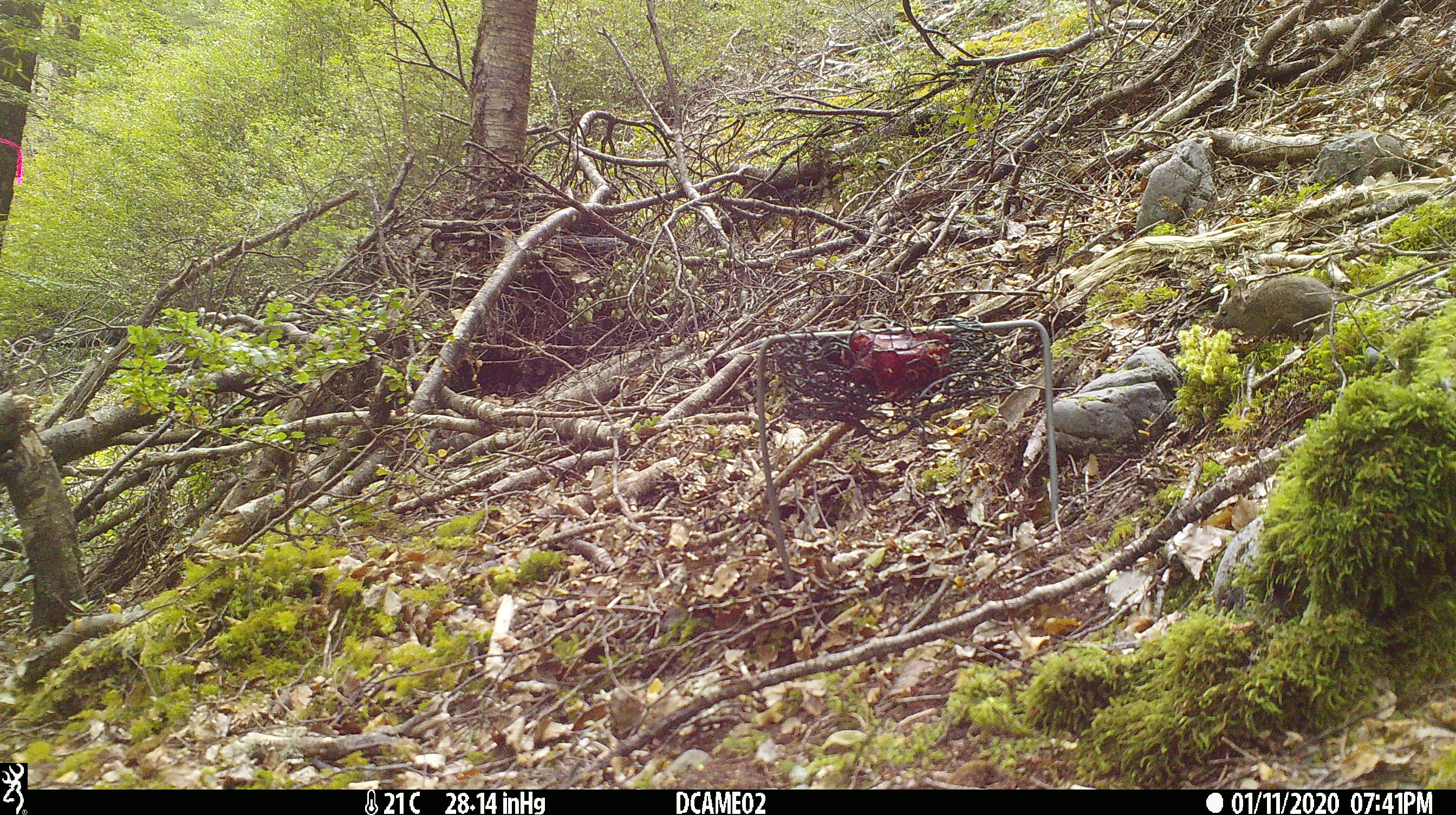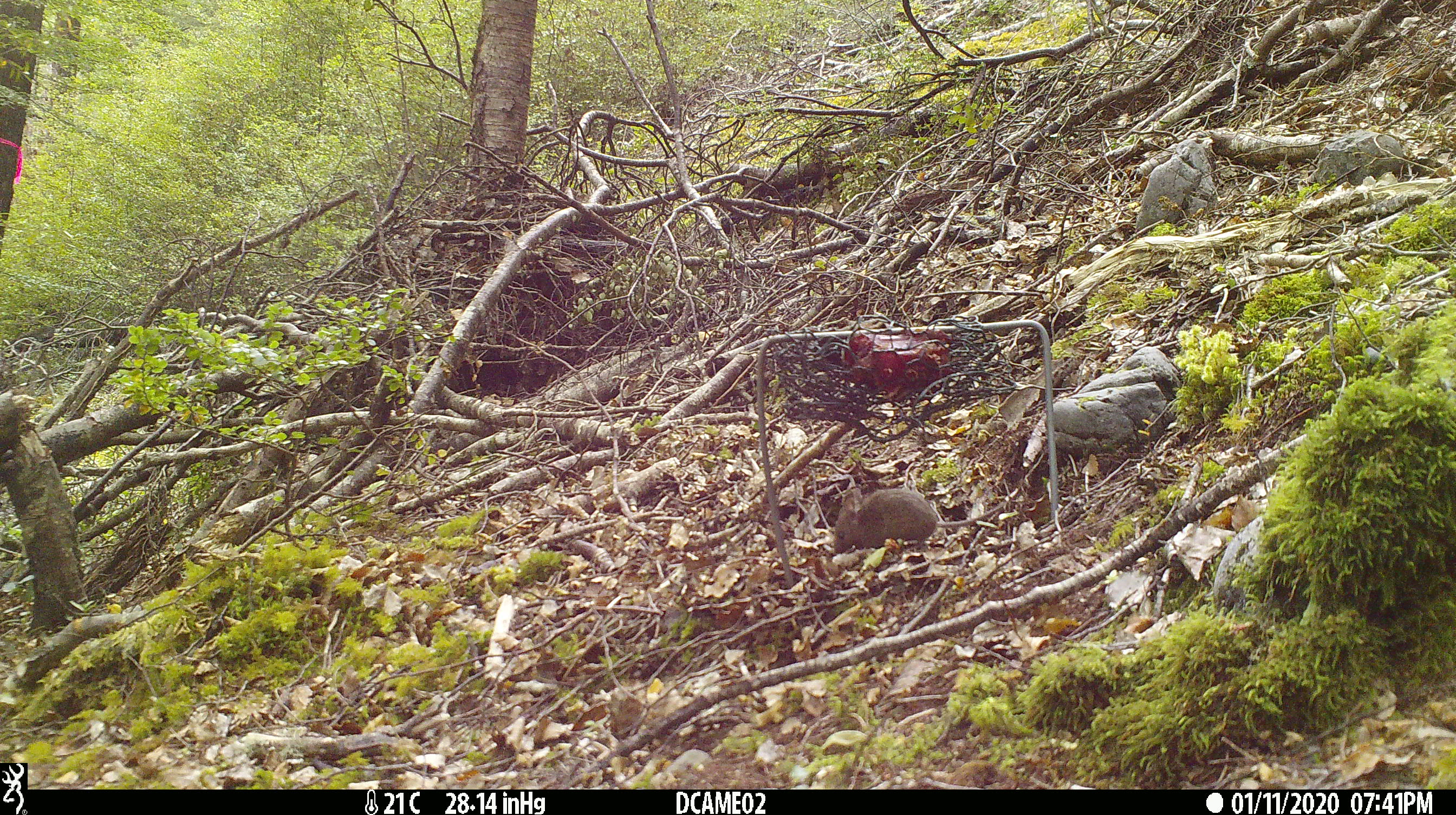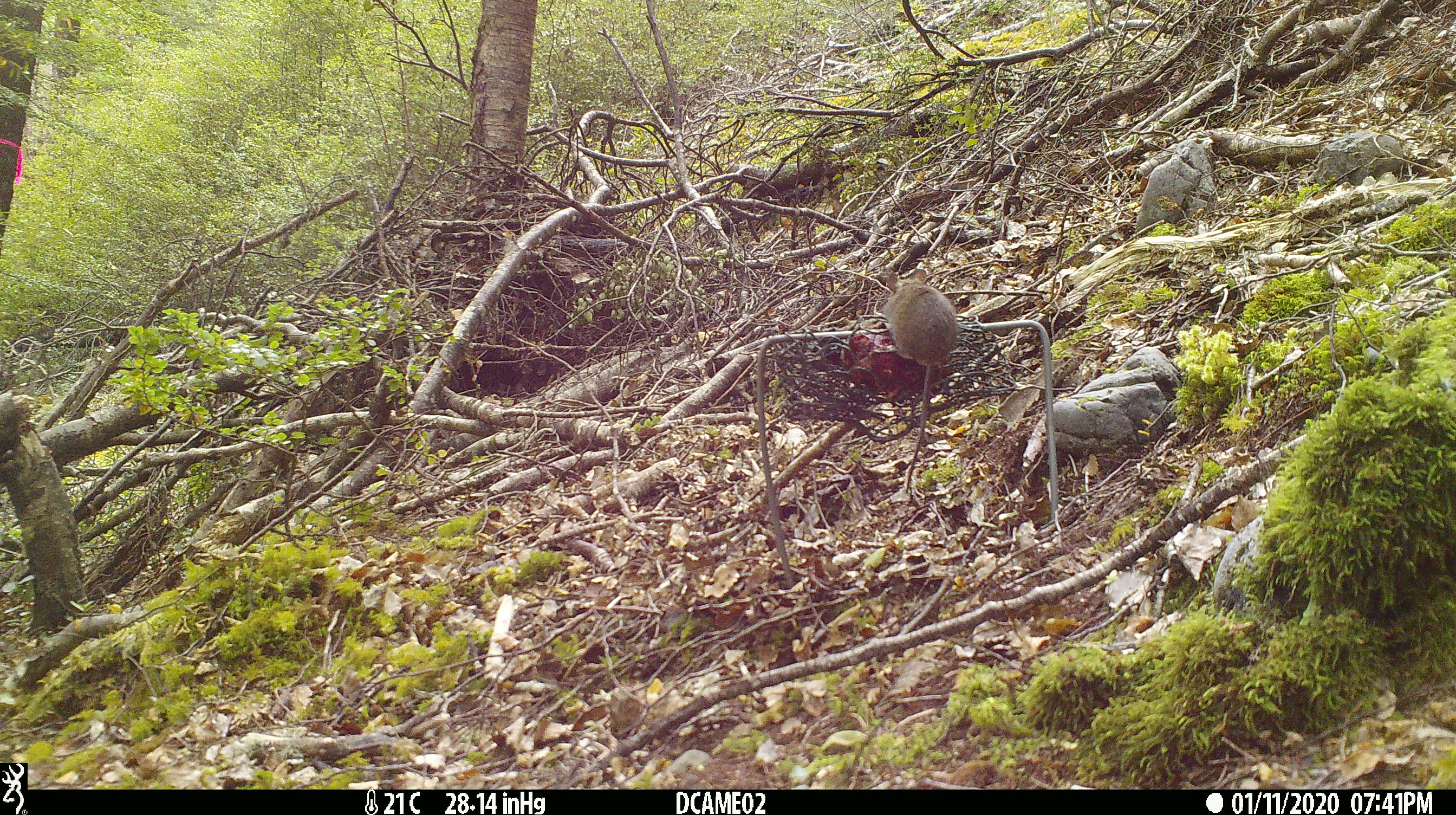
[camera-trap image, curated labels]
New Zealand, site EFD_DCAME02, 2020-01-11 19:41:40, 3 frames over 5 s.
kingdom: Animalia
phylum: Chordata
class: Mammalia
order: Rodentia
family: Muridae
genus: Mus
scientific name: Mus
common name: mouse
Mouse (Mus).